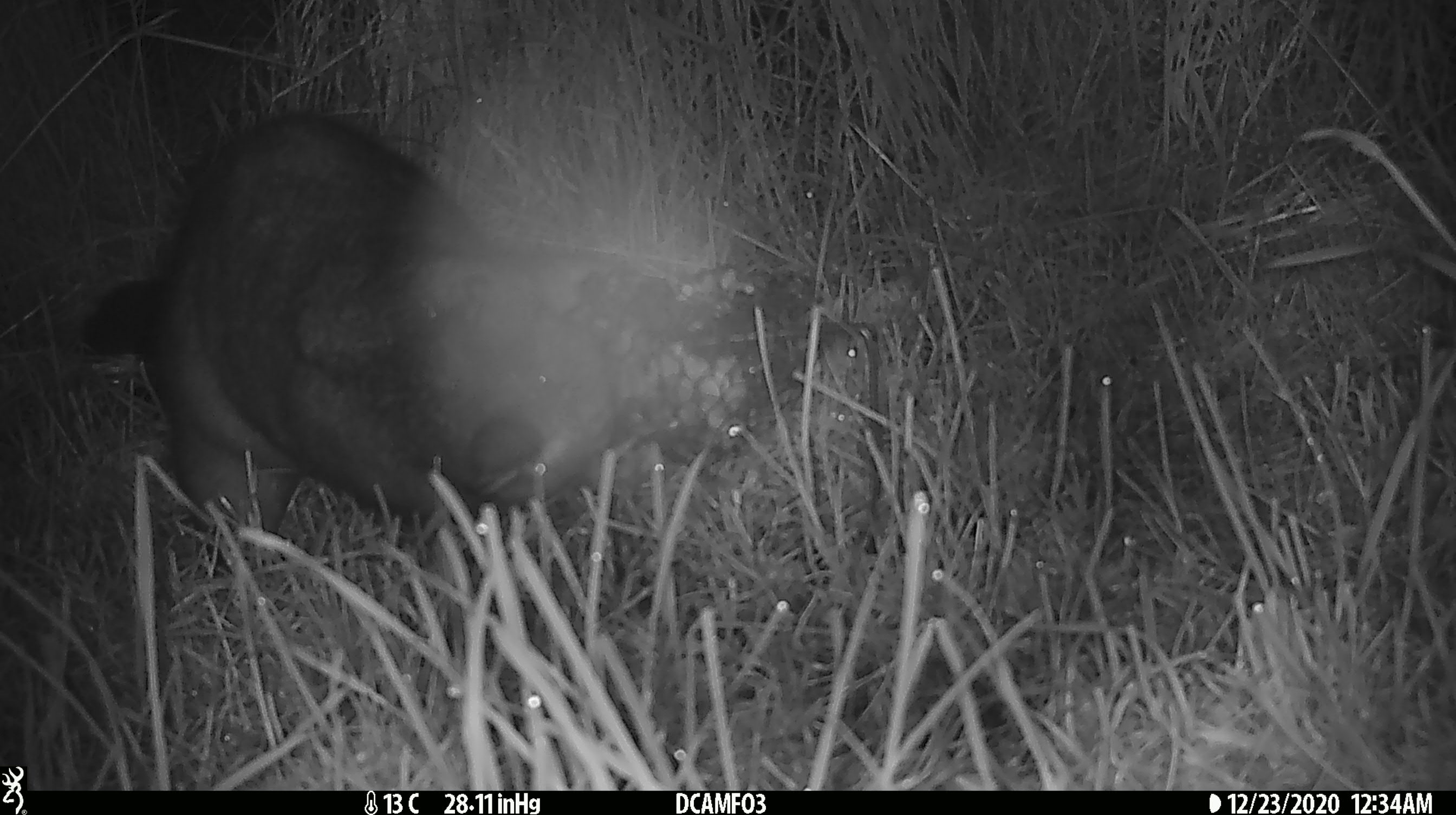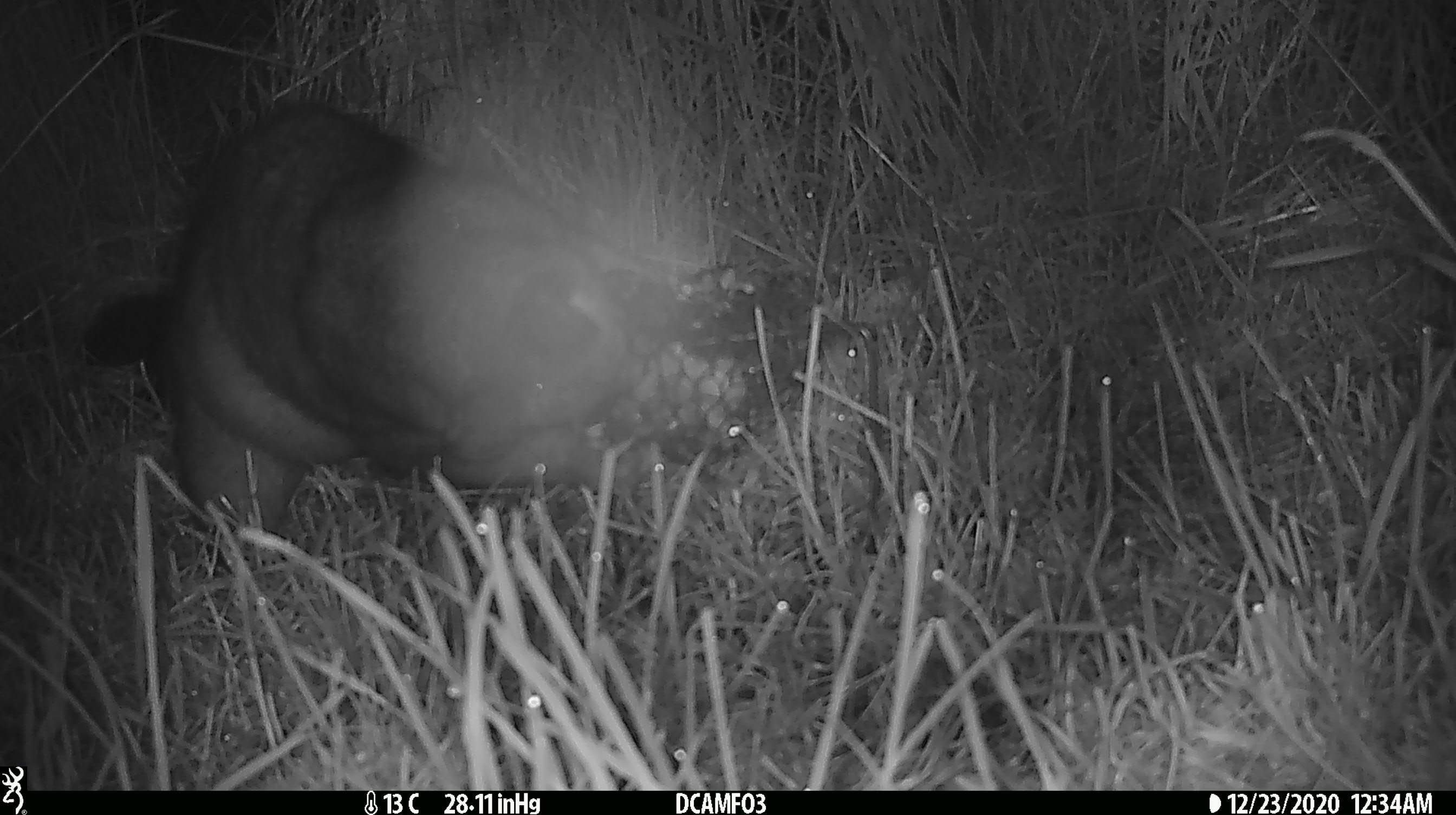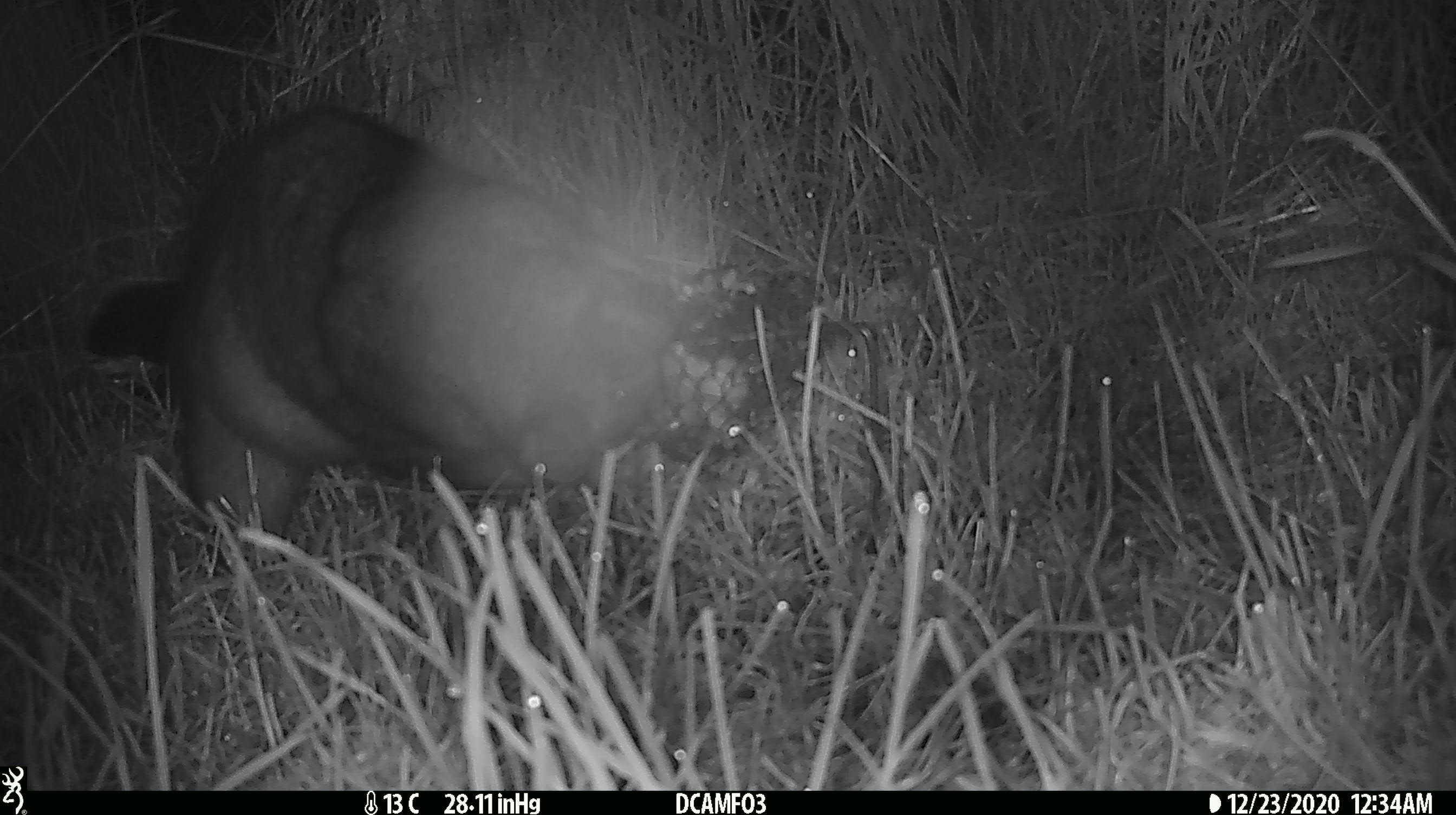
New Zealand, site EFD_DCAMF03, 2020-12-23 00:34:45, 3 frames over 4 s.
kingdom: Animalia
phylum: Chordata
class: Mammalia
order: Diprotodontia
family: Phalangeridae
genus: Trichosurus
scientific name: Trichosurus vulpecula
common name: common brushtail possum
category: possum